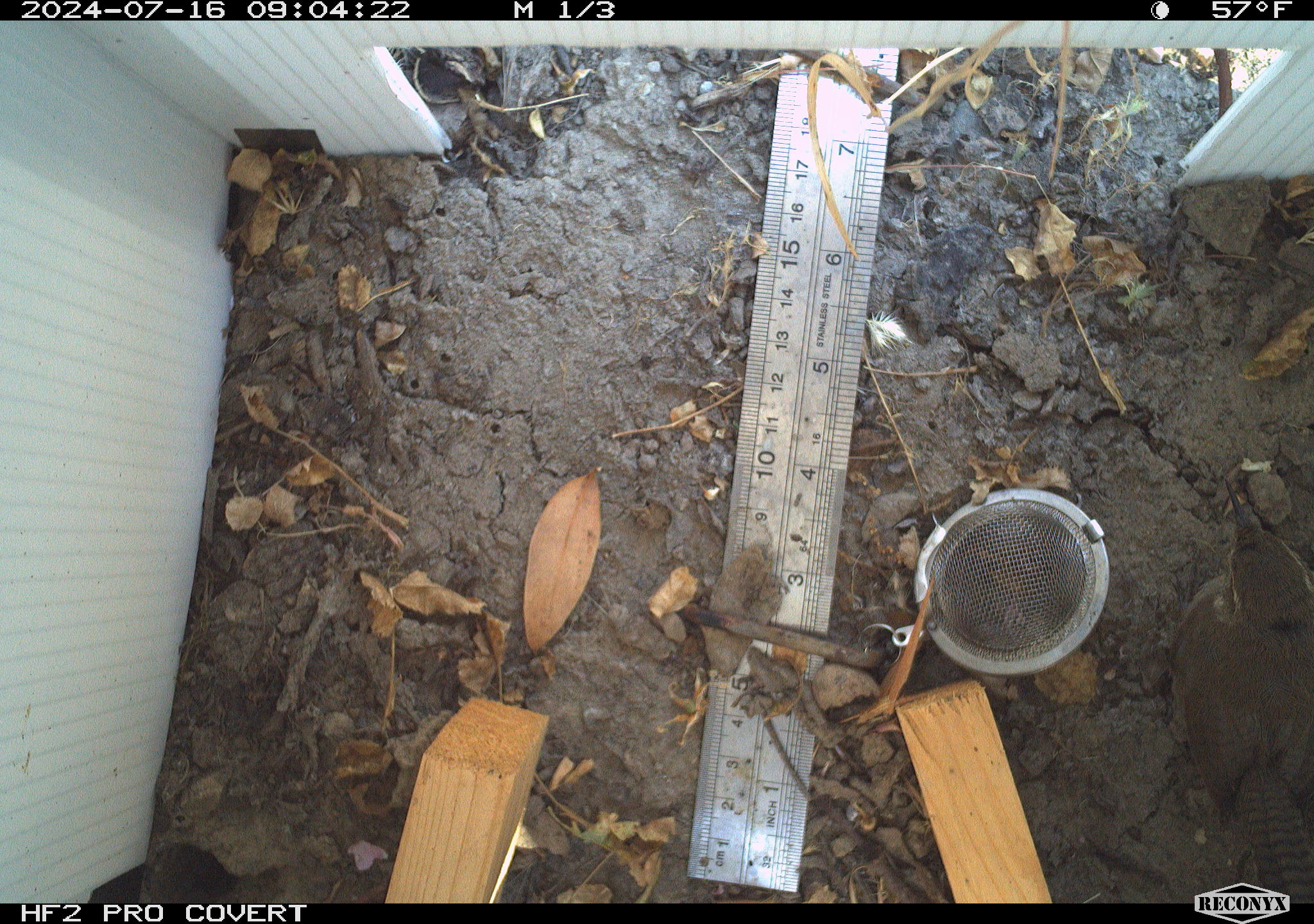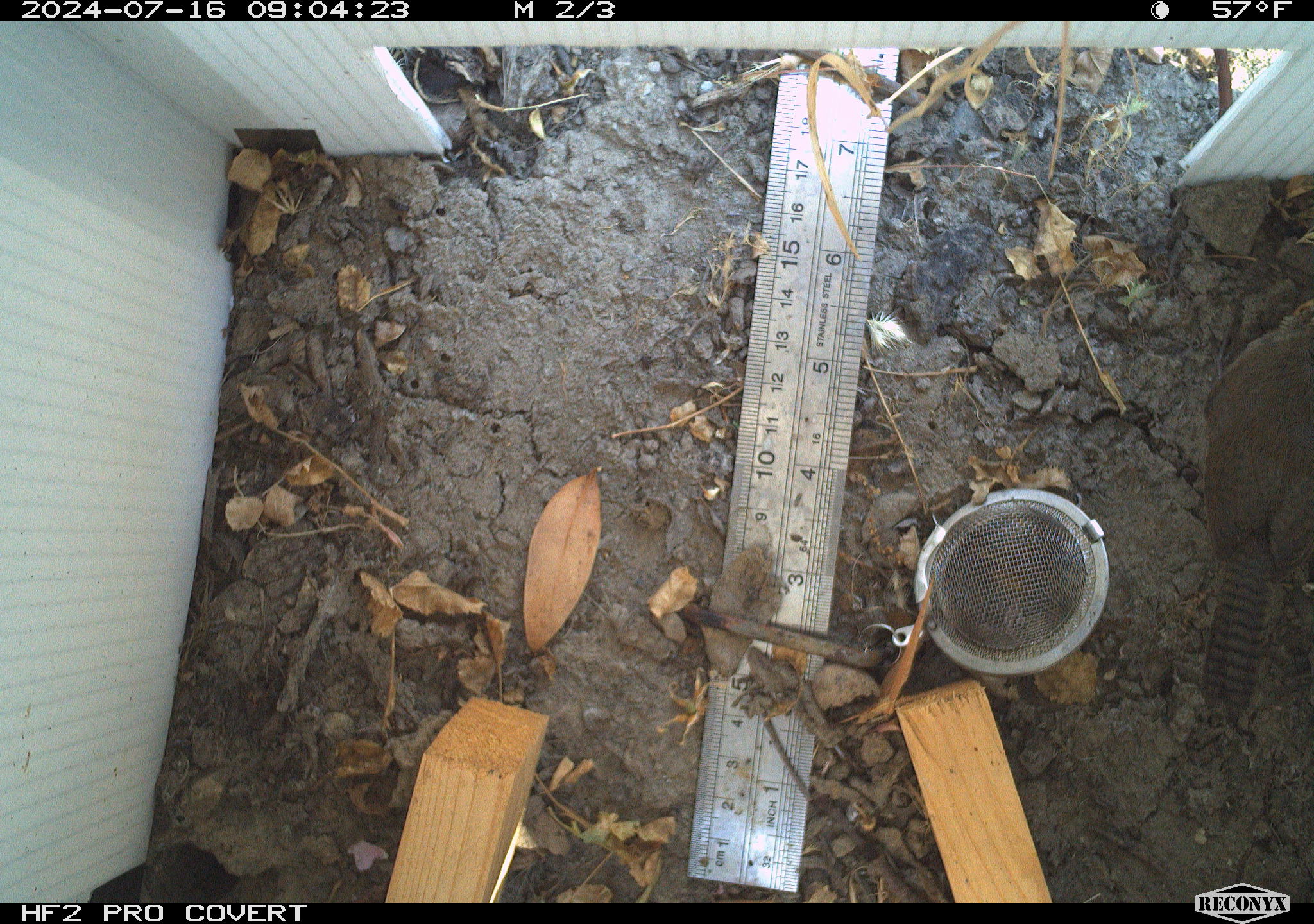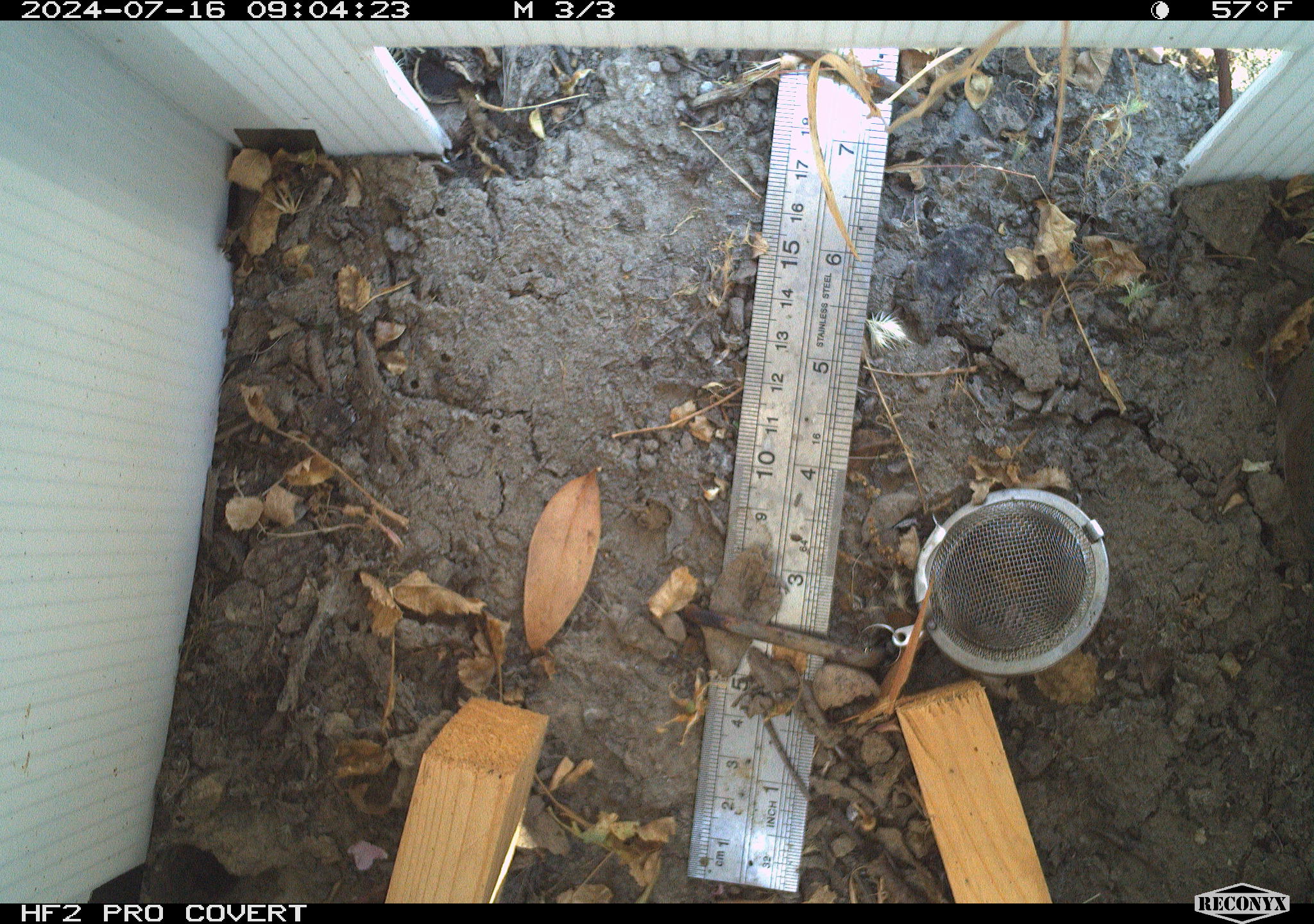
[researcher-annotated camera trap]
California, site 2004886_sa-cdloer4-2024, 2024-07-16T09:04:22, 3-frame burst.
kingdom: Animalia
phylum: Chordata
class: Aves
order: Passeriformes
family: Vireonidae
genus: Vireo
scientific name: Vireo huttoni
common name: hutton's vireo